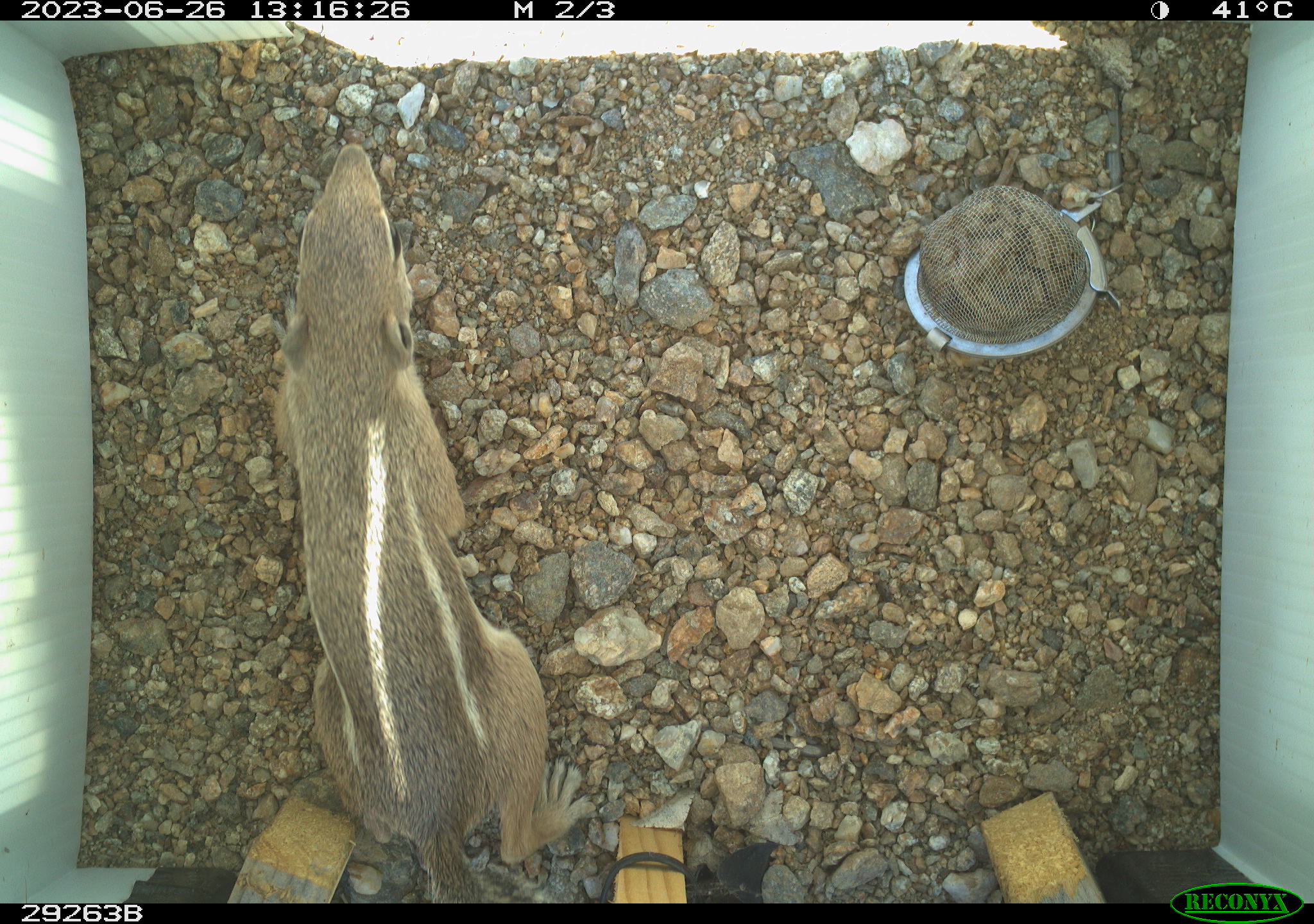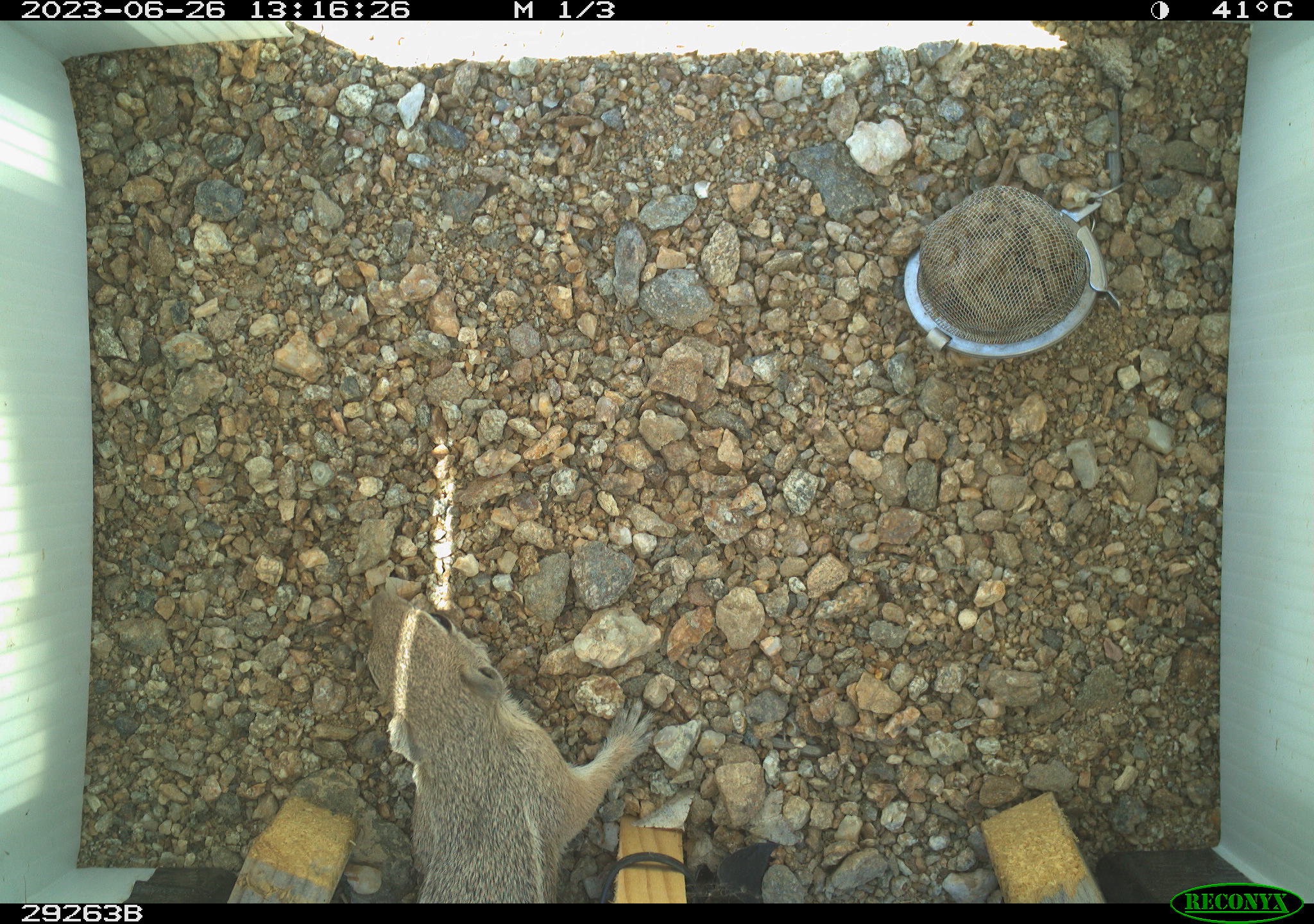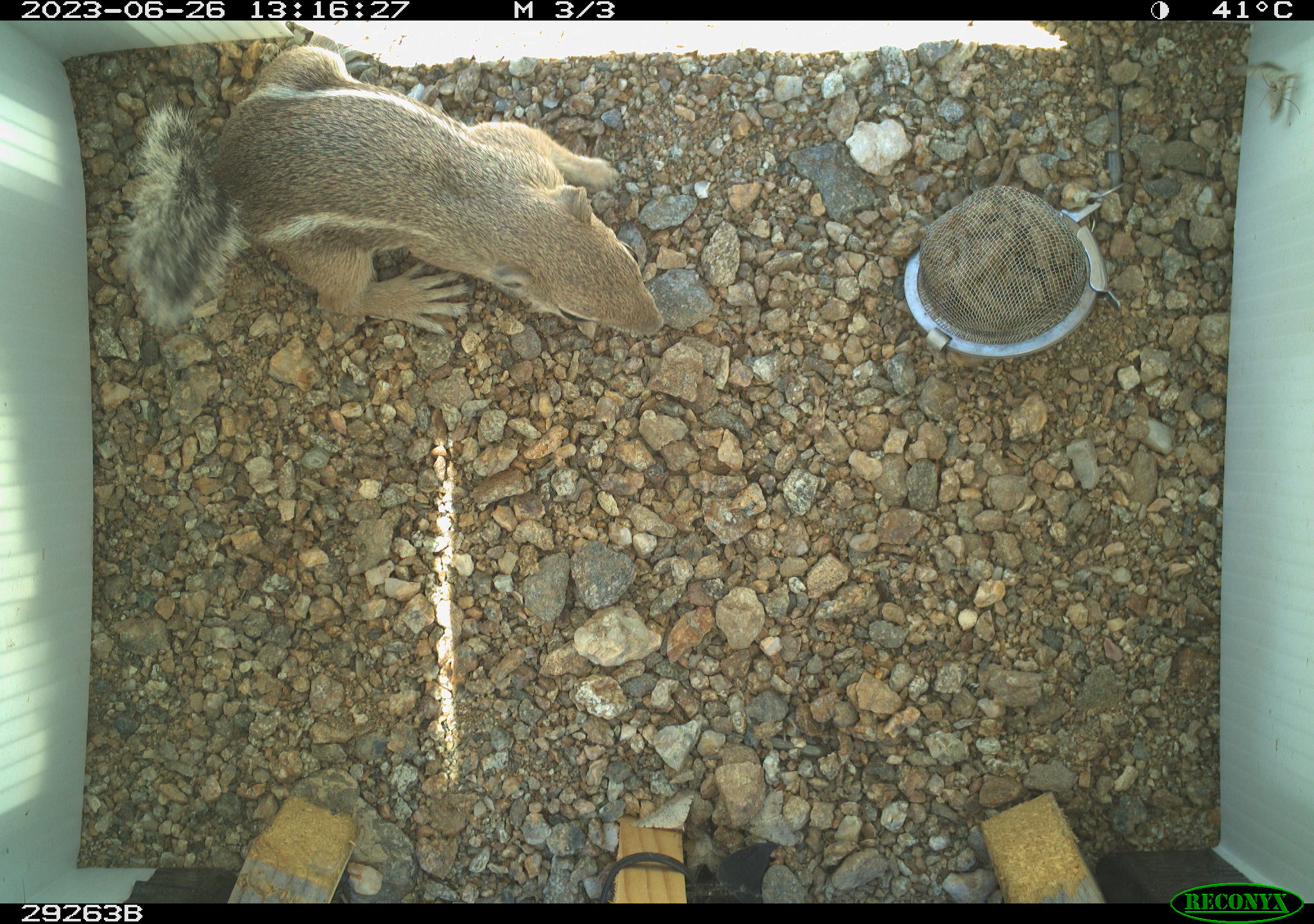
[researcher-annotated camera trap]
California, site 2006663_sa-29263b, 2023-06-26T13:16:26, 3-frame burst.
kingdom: Animalia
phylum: Chordata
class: Mammalia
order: Rodentia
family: Sciuridae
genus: Ammospermophilus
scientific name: Ammospermophilus leucurus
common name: white-tailed antelope squirrel